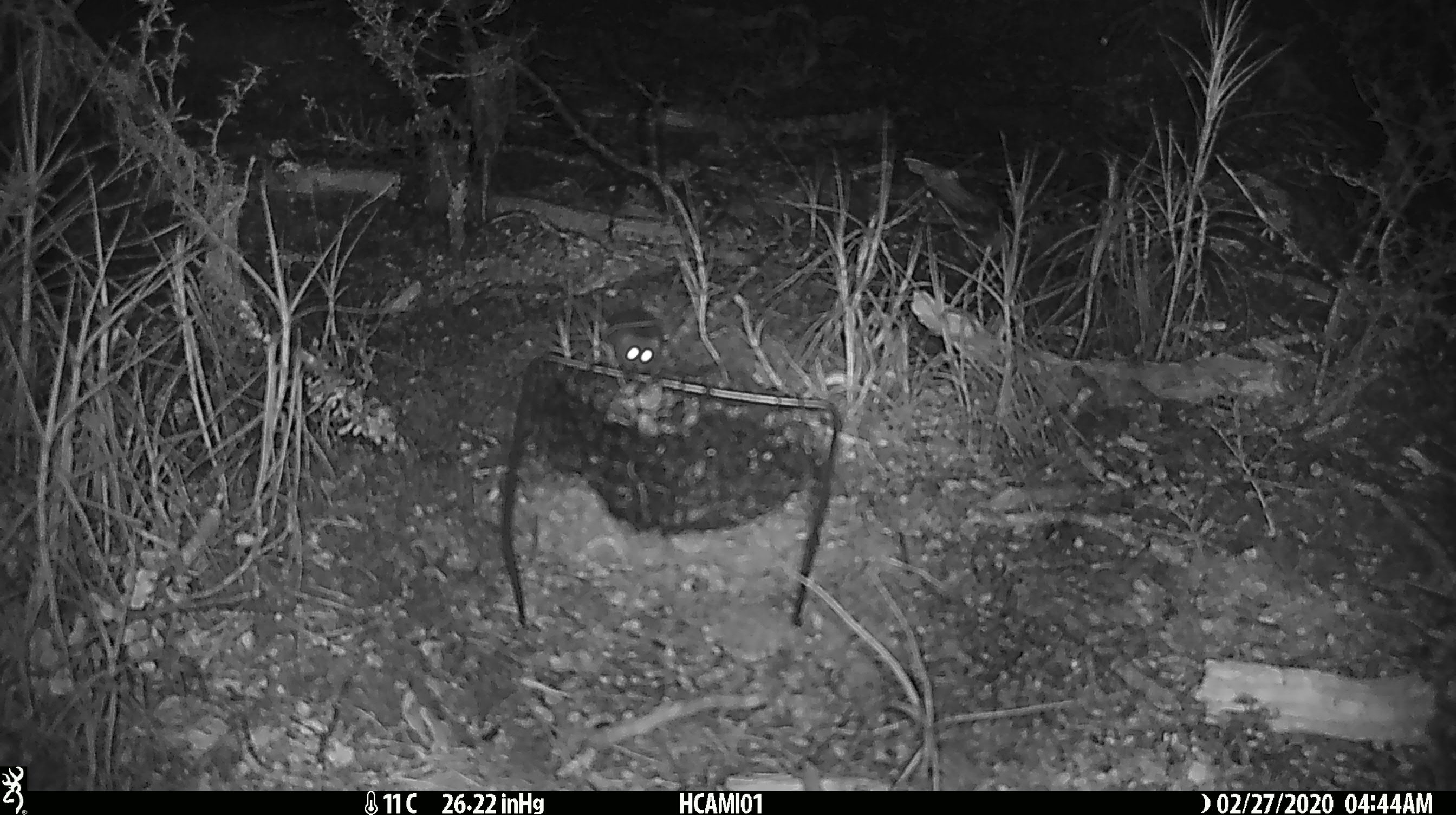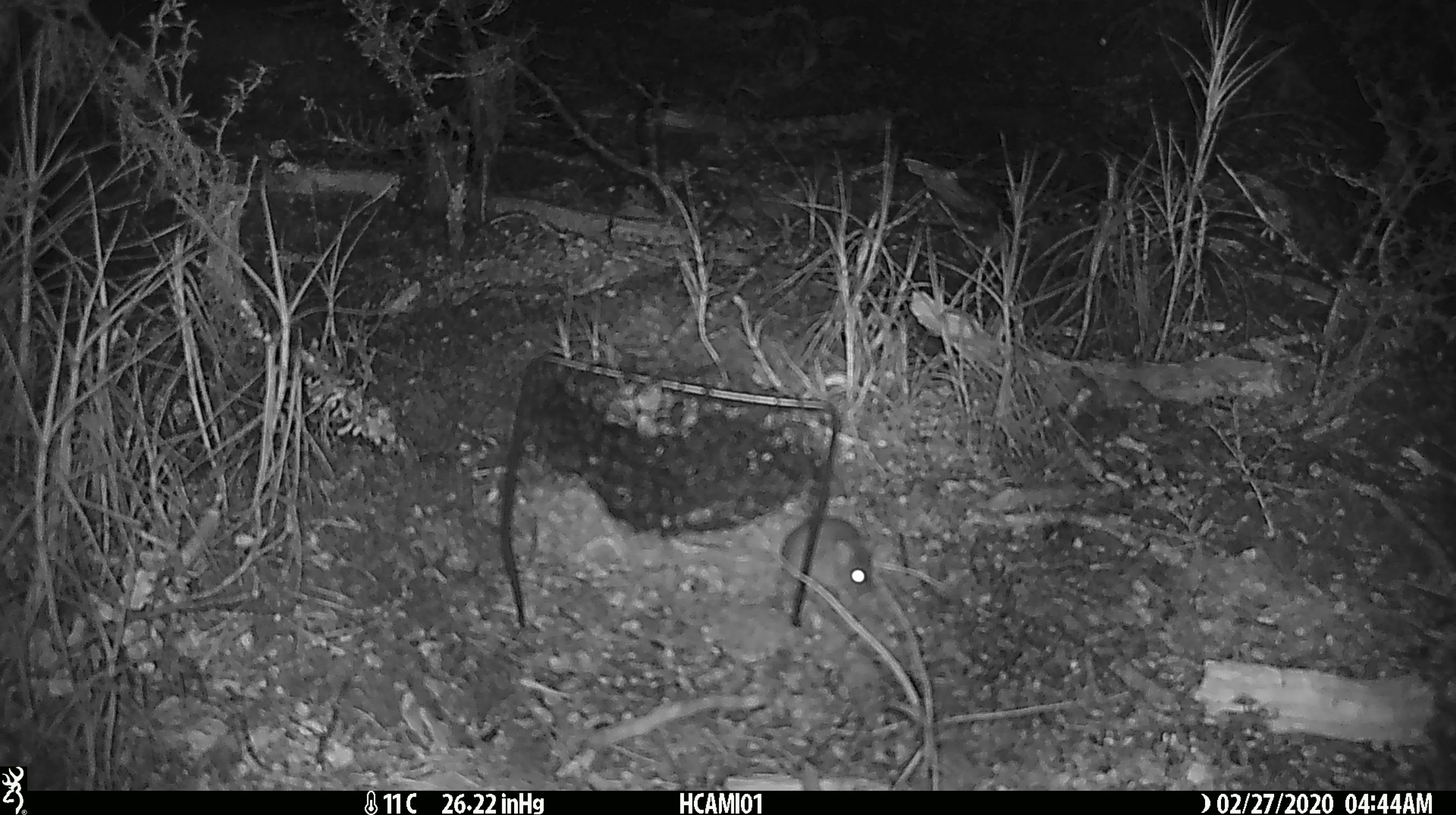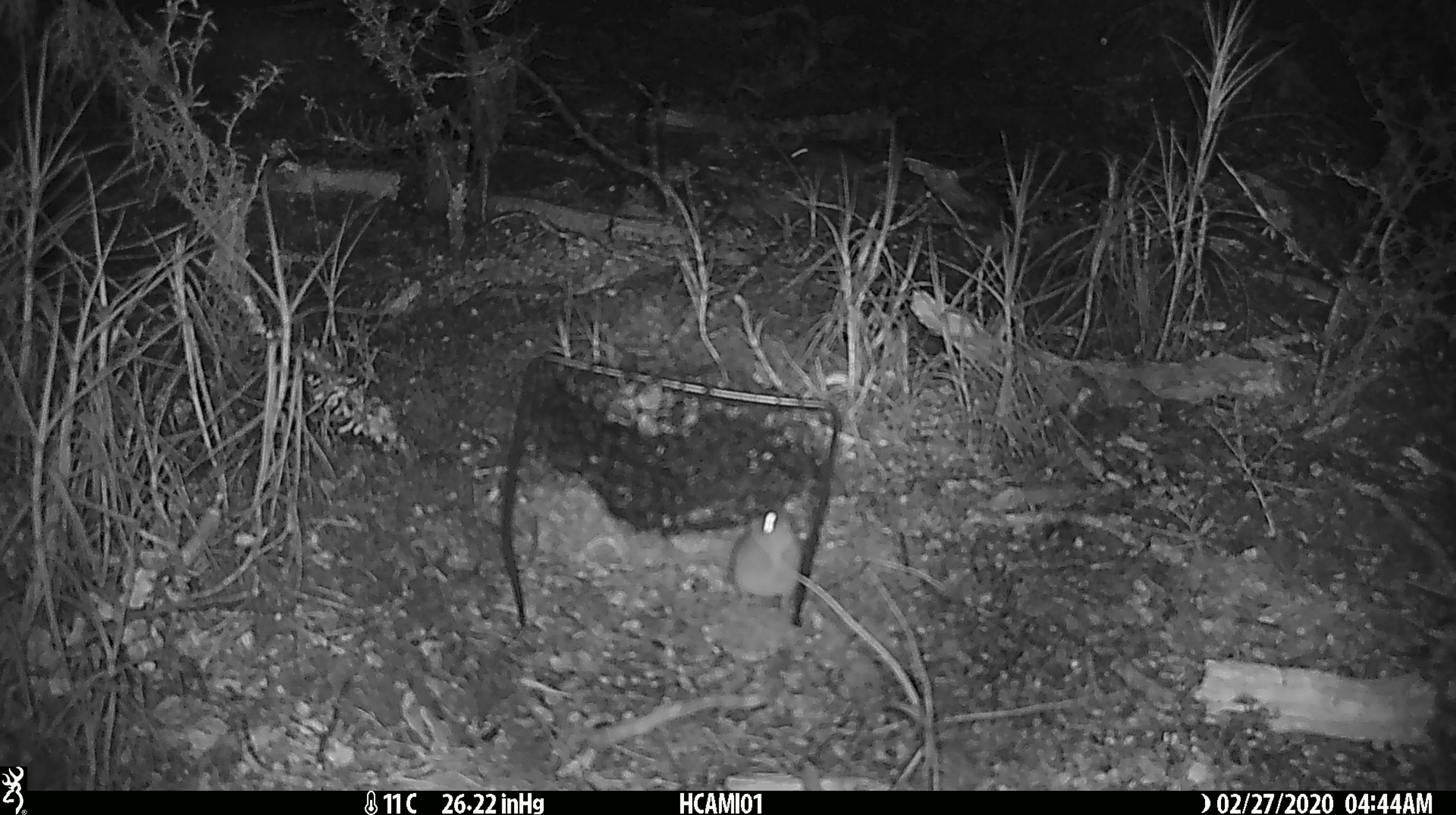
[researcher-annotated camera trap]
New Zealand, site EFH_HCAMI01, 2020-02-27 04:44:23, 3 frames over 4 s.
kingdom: Animalia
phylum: Chordata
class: Mammalia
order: Rodentia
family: Muridae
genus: Mus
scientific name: Mus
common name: mouse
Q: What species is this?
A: Mouse (Mus).